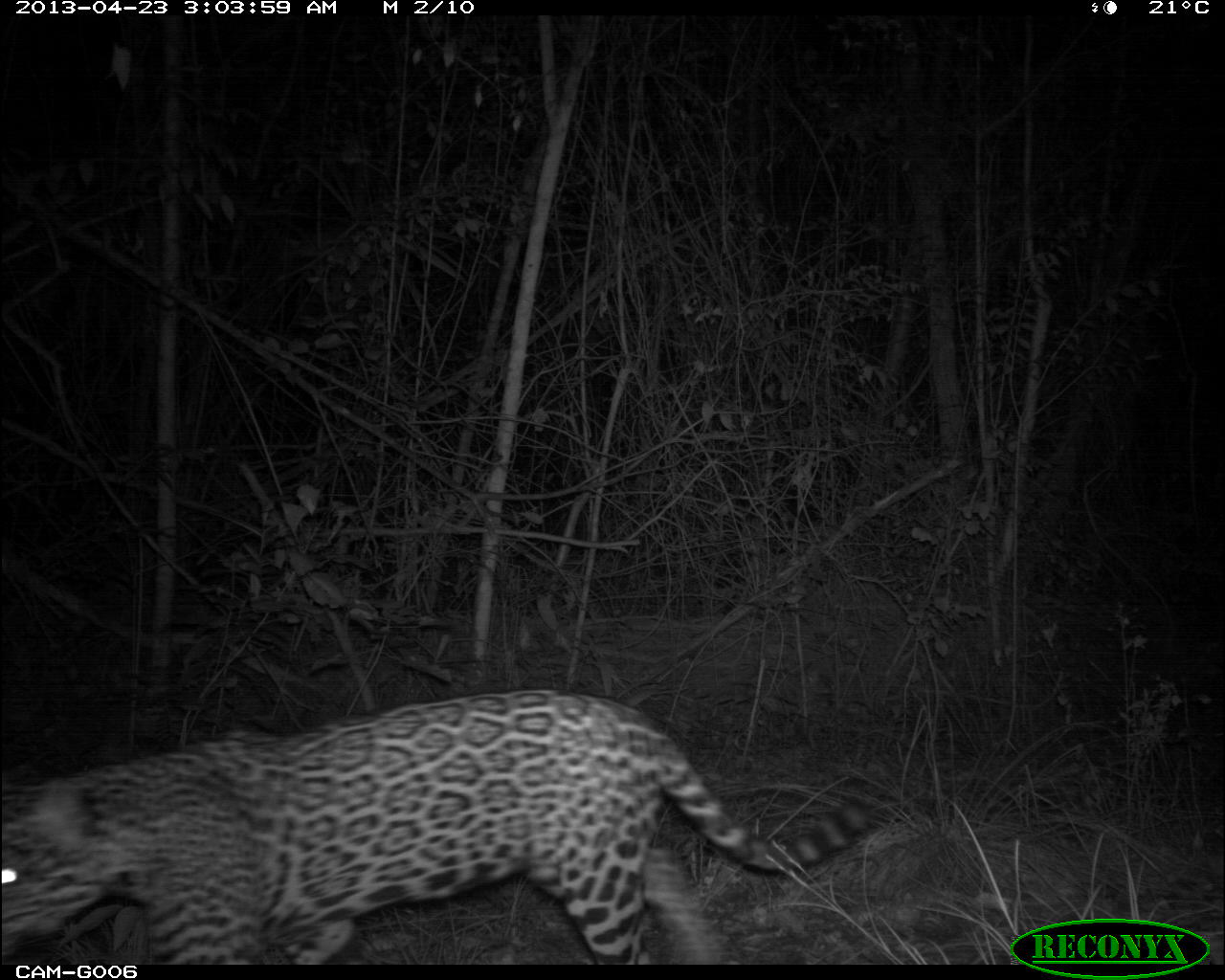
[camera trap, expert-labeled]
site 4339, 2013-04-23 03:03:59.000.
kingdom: Animalia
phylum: Chordata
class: Mammalia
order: Carnivora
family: Felidae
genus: Panthera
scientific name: Panthera onca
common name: jaguar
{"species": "Panthera onca (jaguar)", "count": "1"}